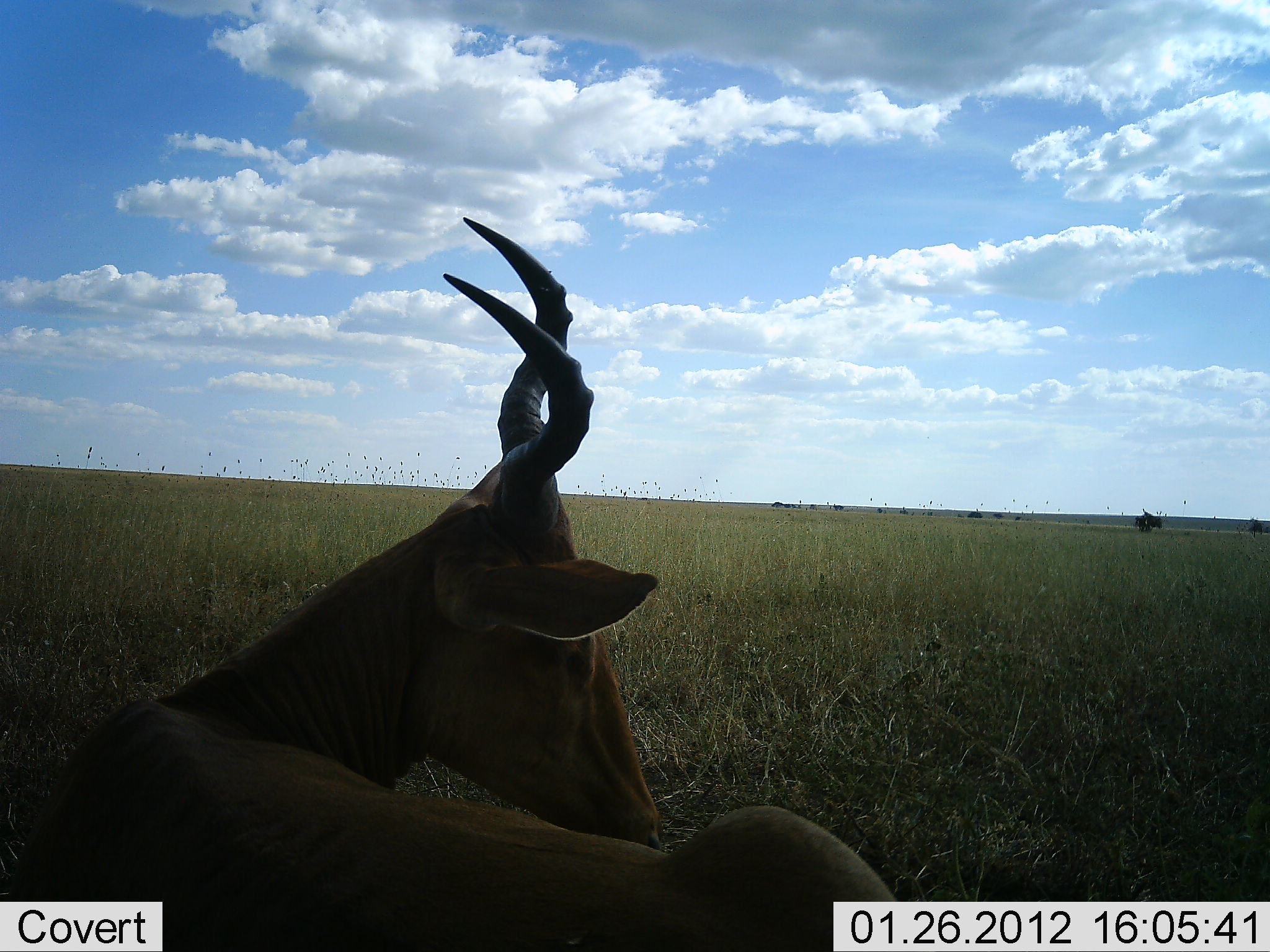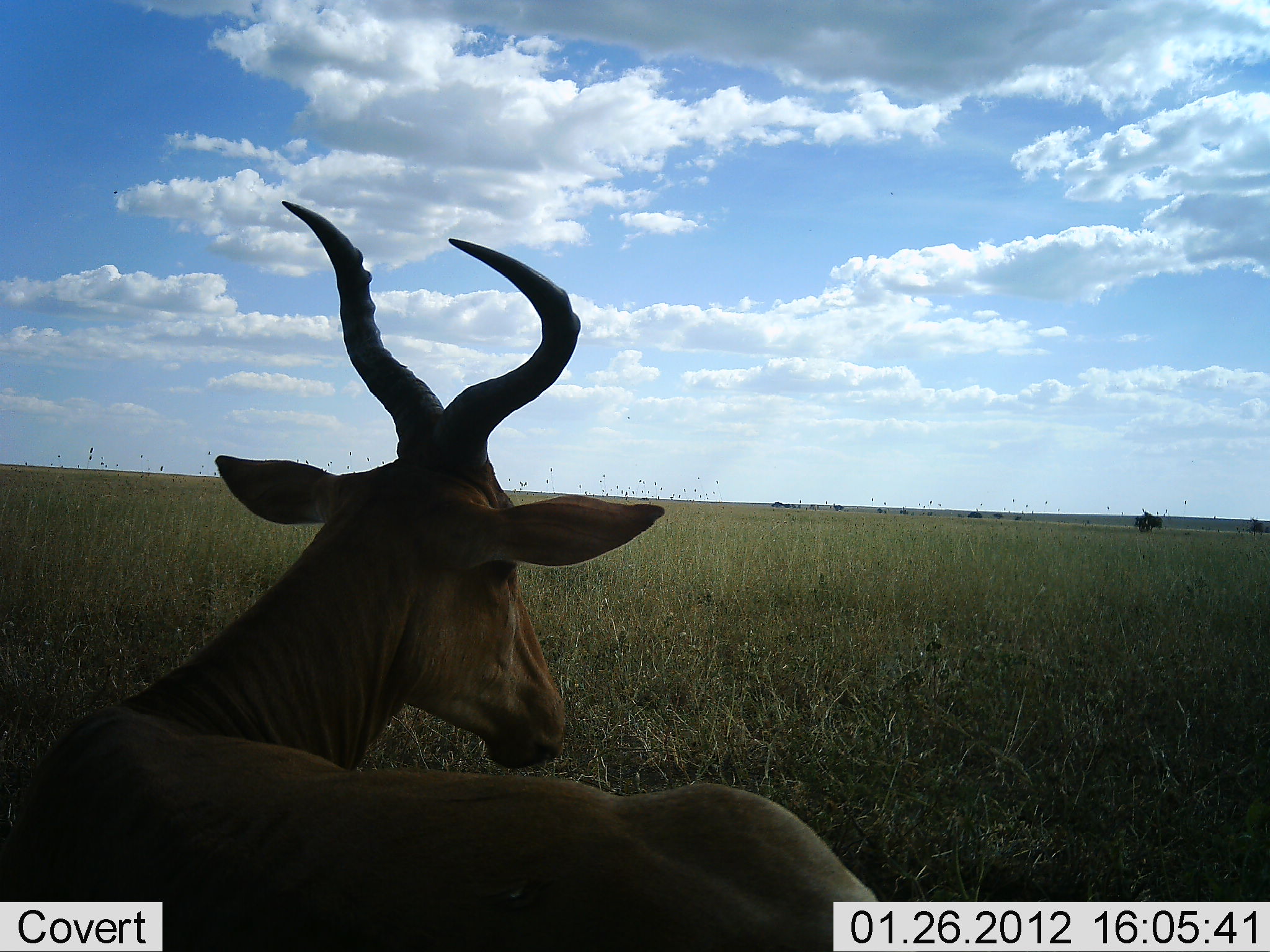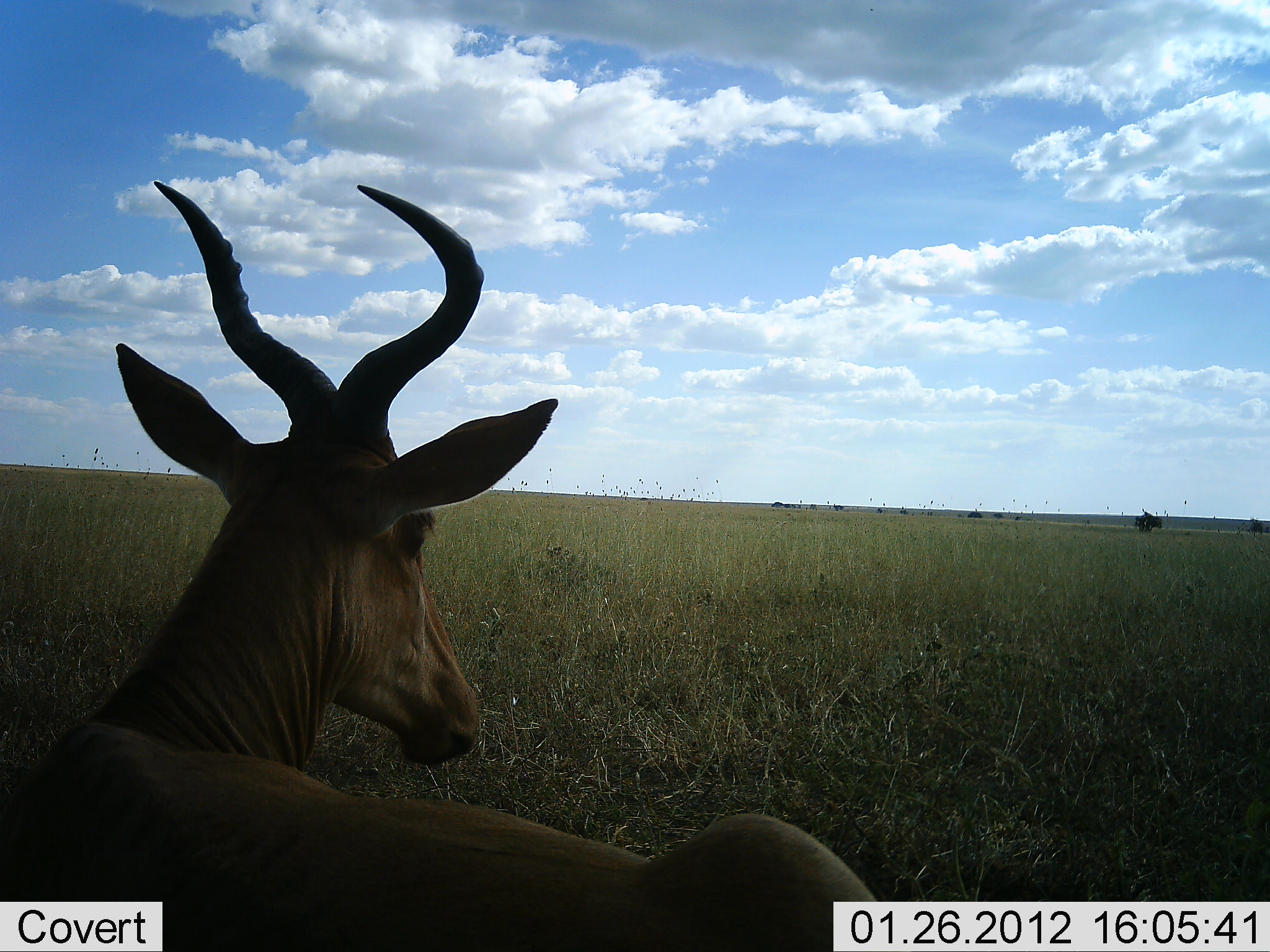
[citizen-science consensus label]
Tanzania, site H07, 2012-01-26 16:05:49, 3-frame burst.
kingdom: Animalia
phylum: Chordata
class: Mammalia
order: Artiodactyla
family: Bovidae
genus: Alcelaphus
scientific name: Alcelaphus buselaphus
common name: hartebeest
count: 1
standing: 26%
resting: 74%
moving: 0%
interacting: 0%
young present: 0%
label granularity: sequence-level